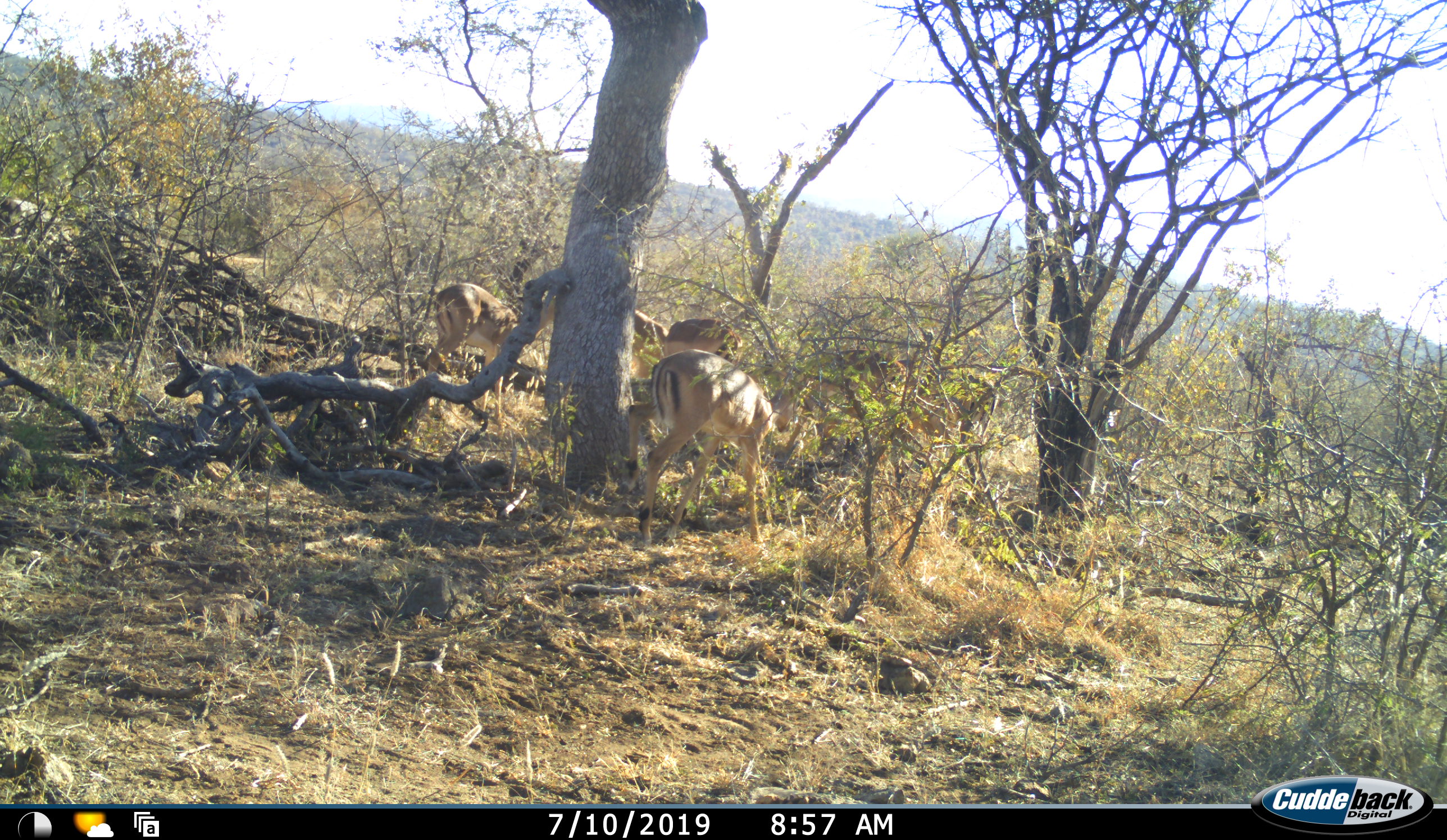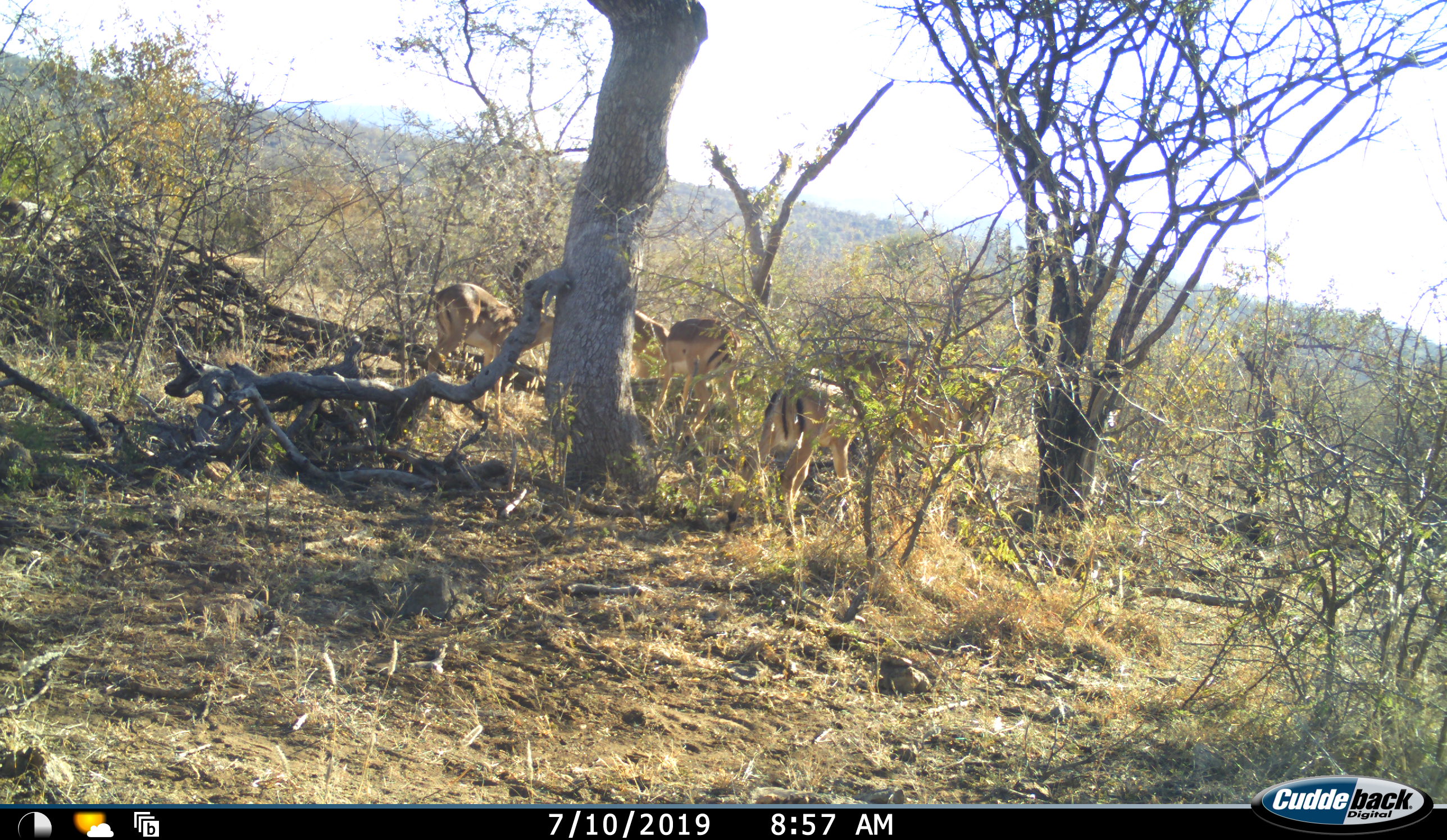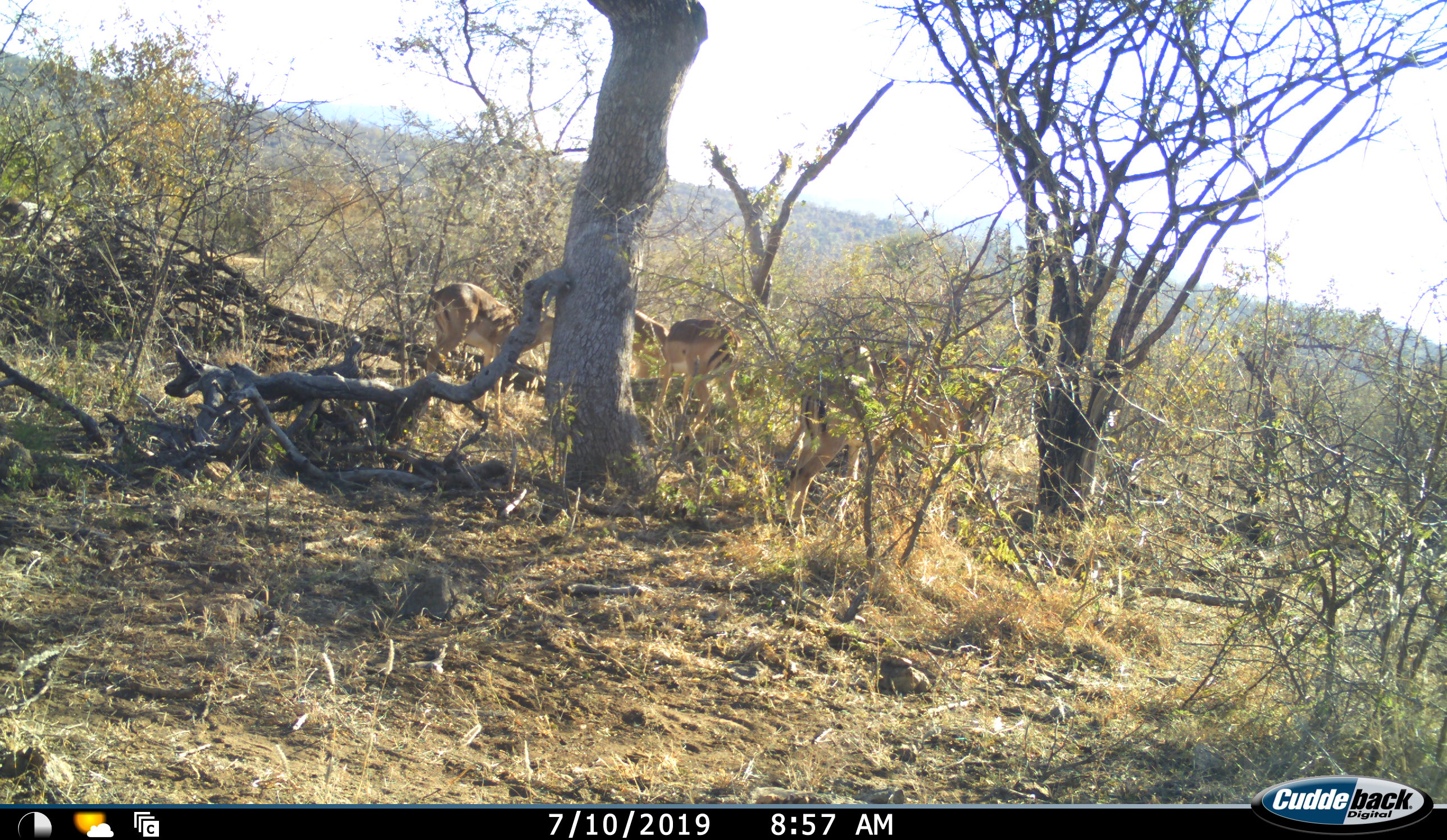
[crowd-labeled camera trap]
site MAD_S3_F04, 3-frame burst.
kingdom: Animalia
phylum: Chordata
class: Mammalia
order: Artiodactyla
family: Bovidae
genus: Aepyceros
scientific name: Aepyceros melampus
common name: impala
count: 5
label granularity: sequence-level